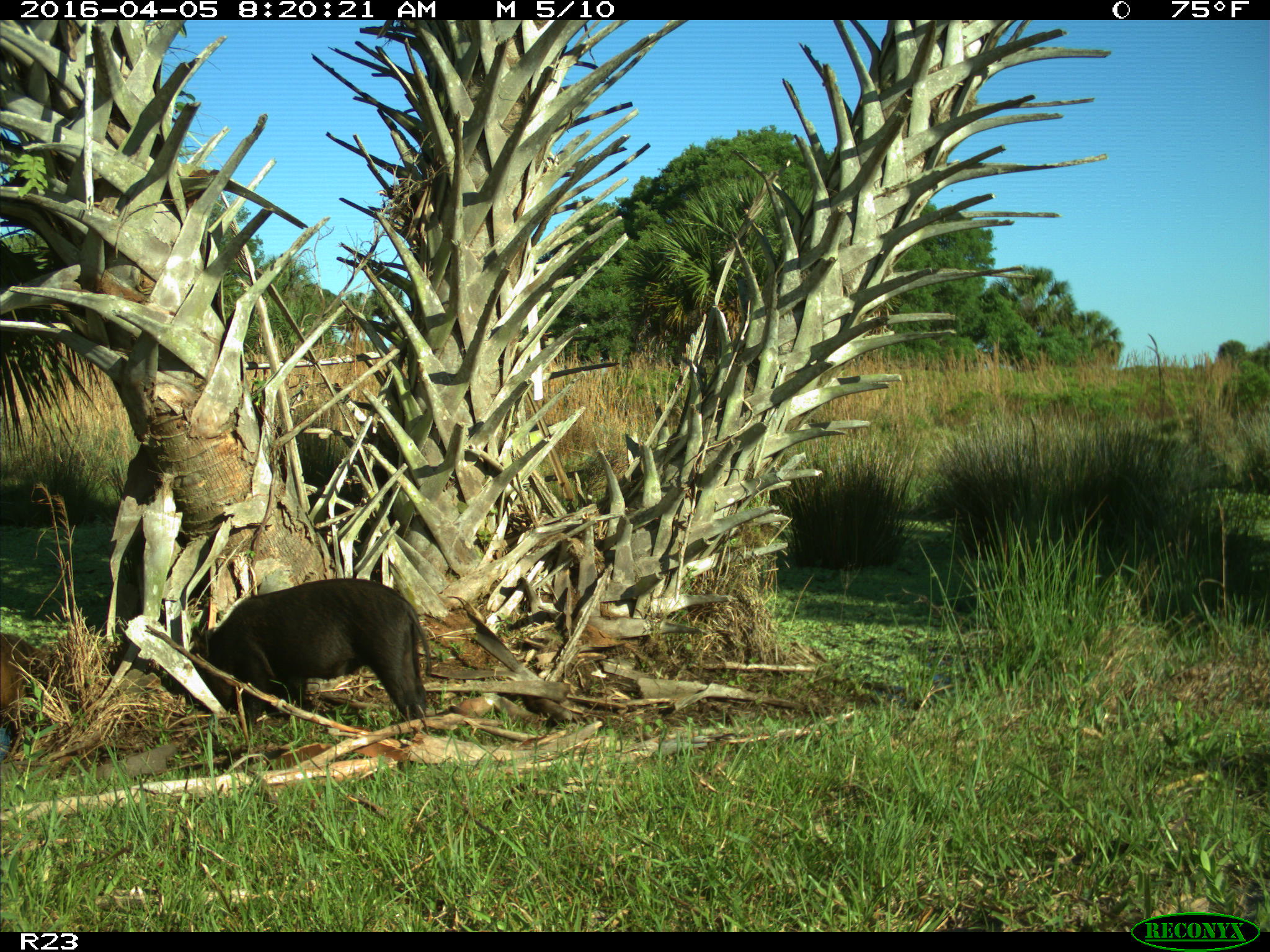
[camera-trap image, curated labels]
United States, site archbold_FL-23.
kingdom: Animalia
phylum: Chordata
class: Mammalia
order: Artiodactyla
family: Suidae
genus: Sus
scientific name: Sus scrofa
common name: wild boar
Sus scrofa (wild boar).